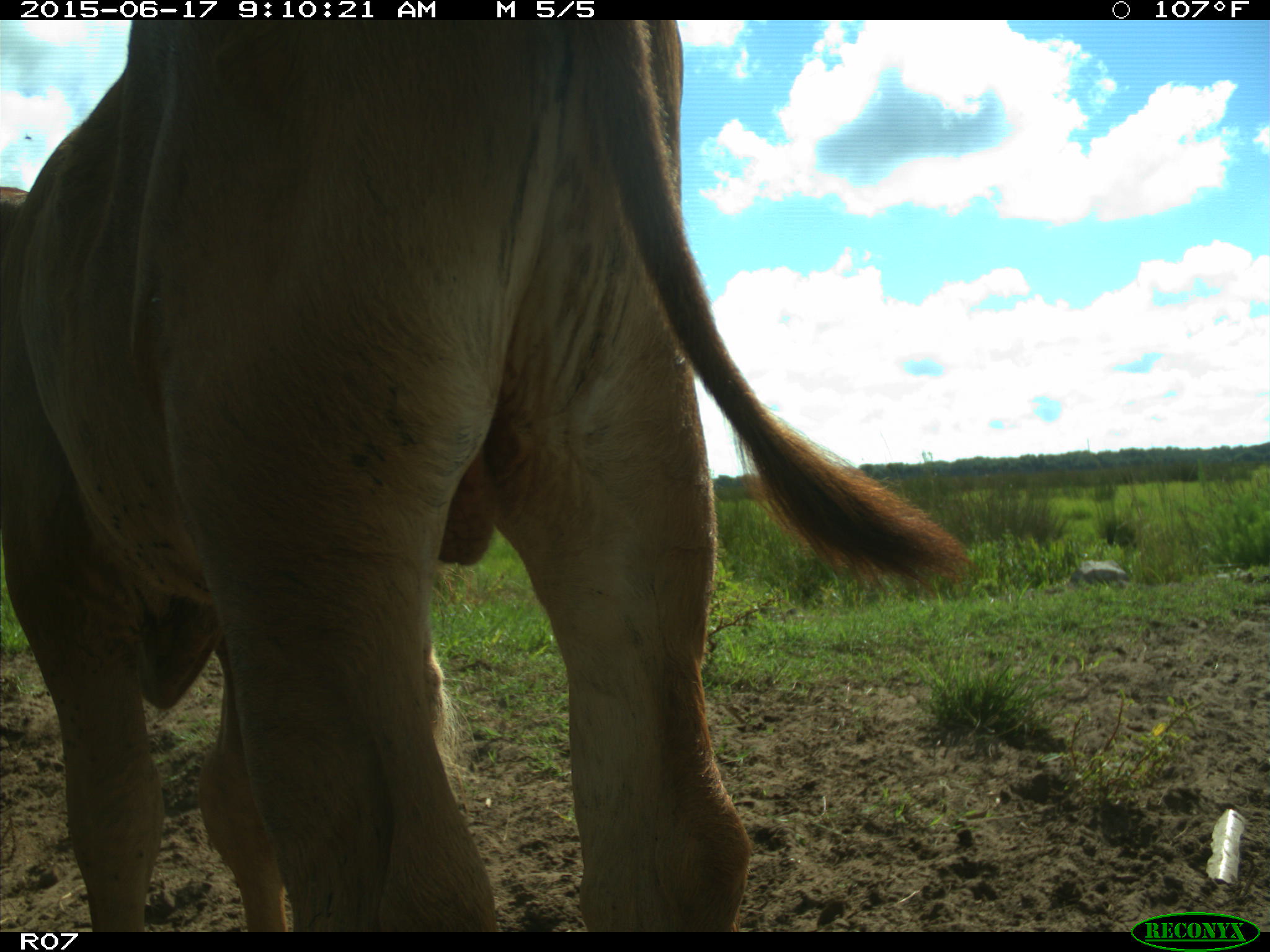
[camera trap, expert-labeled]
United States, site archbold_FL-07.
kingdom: Animalia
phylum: Chordata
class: Mammalia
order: Artiodactyla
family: Bovidae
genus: Bos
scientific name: Bos taurus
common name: domestic cow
Bos taurus (domestic cow).